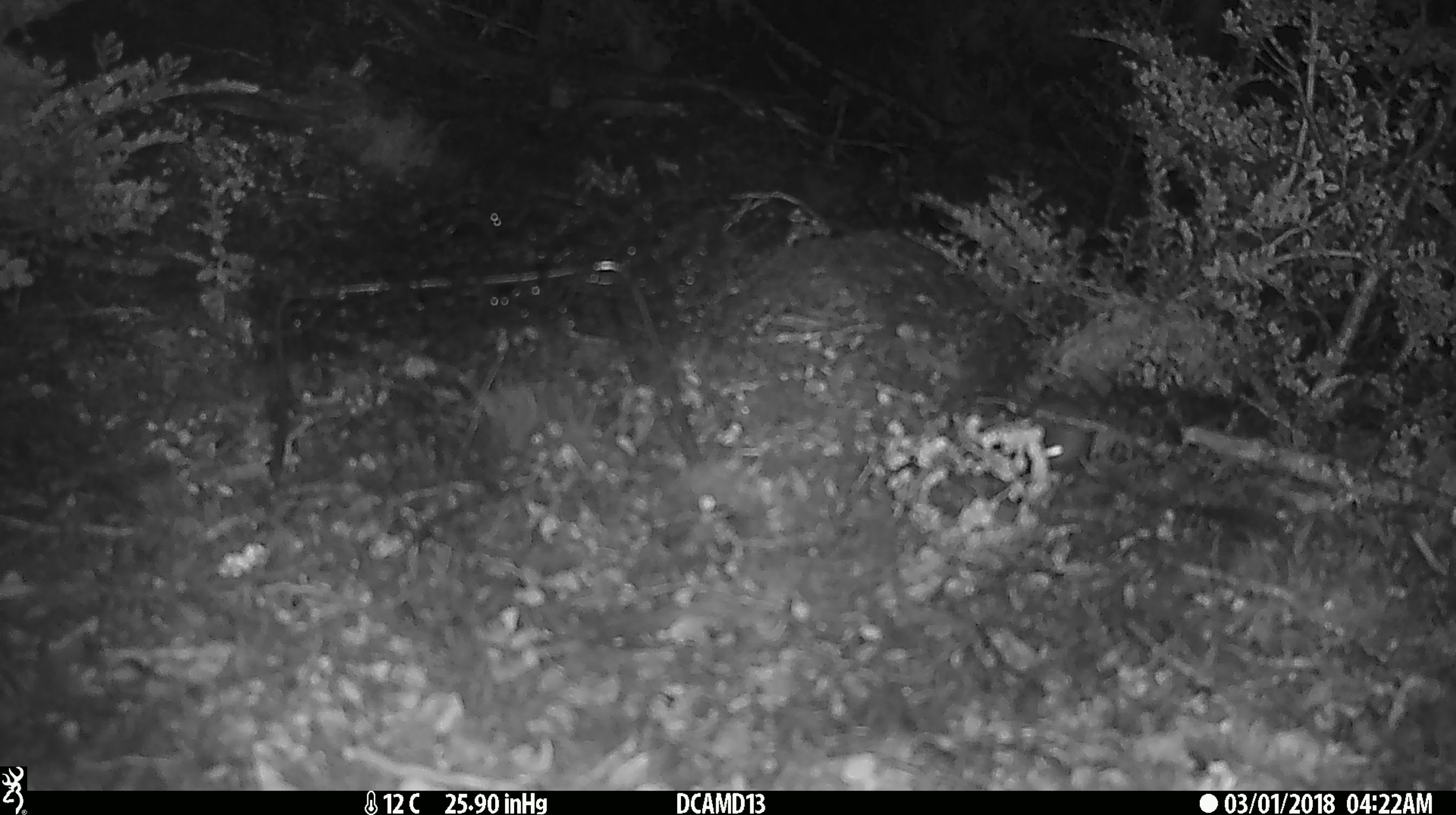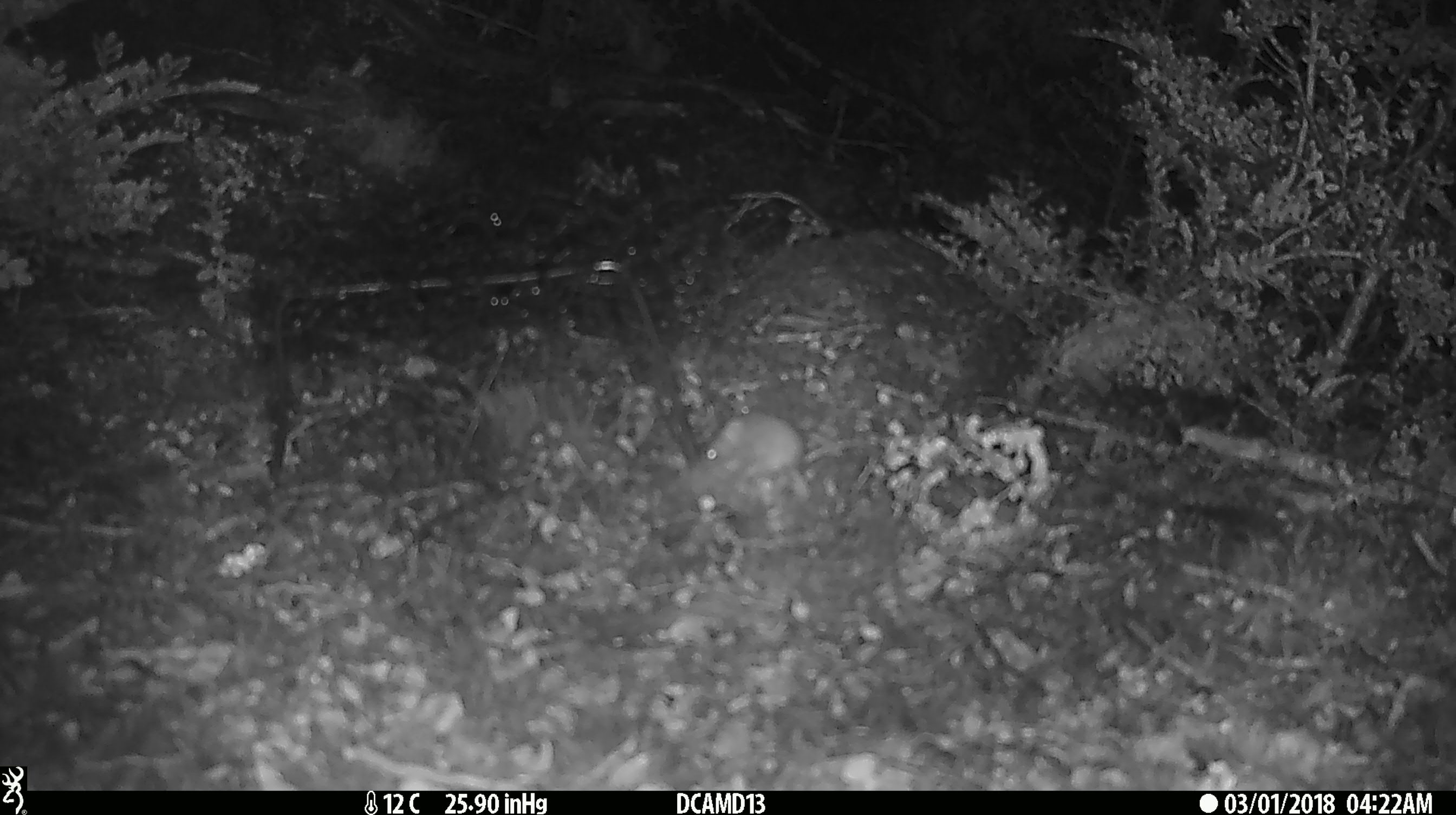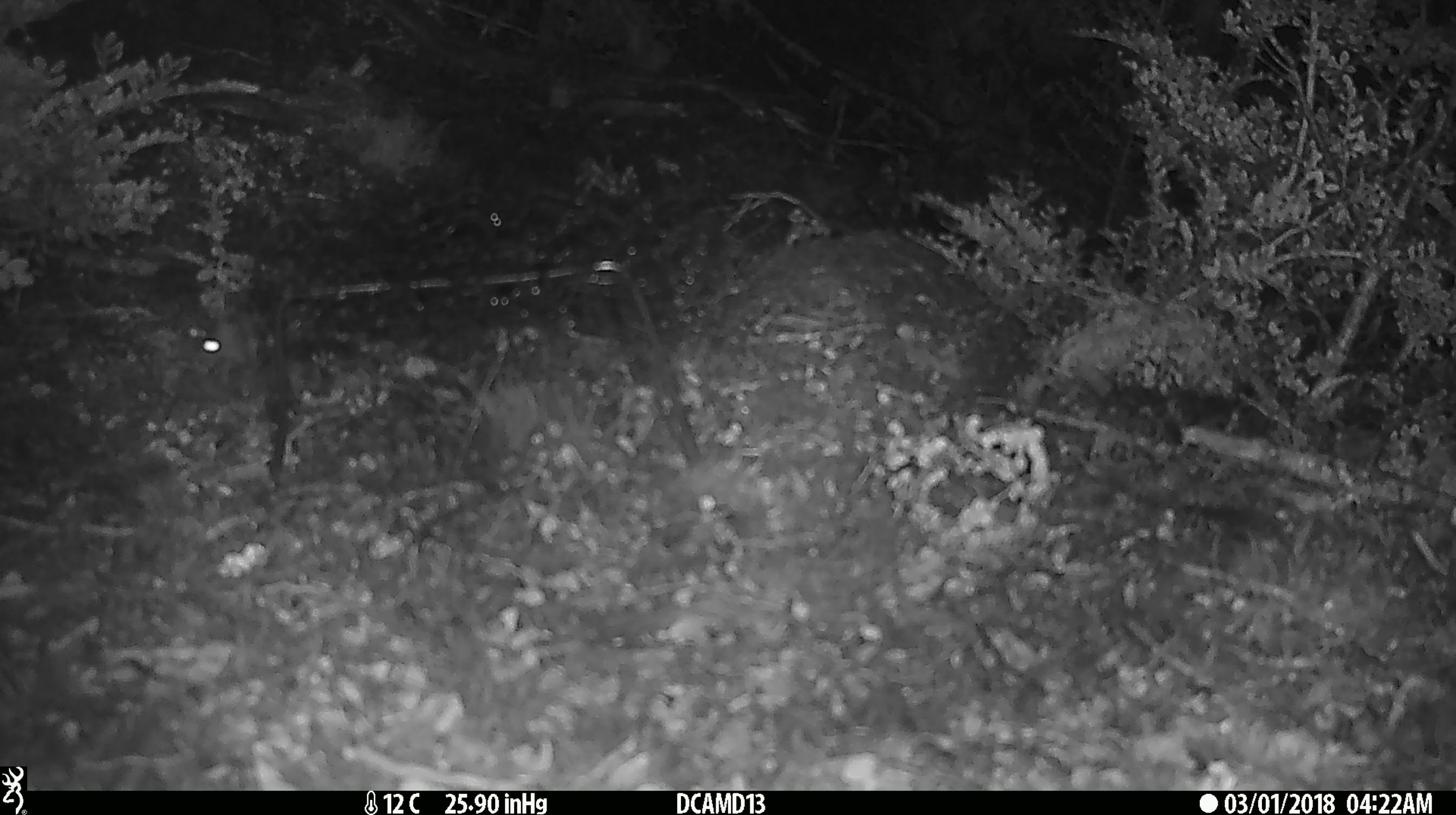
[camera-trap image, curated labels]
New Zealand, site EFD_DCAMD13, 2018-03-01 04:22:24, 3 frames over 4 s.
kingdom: Animalia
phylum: Chordata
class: Mammalia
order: Rodentia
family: Muridae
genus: Mus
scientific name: Mus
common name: mouse